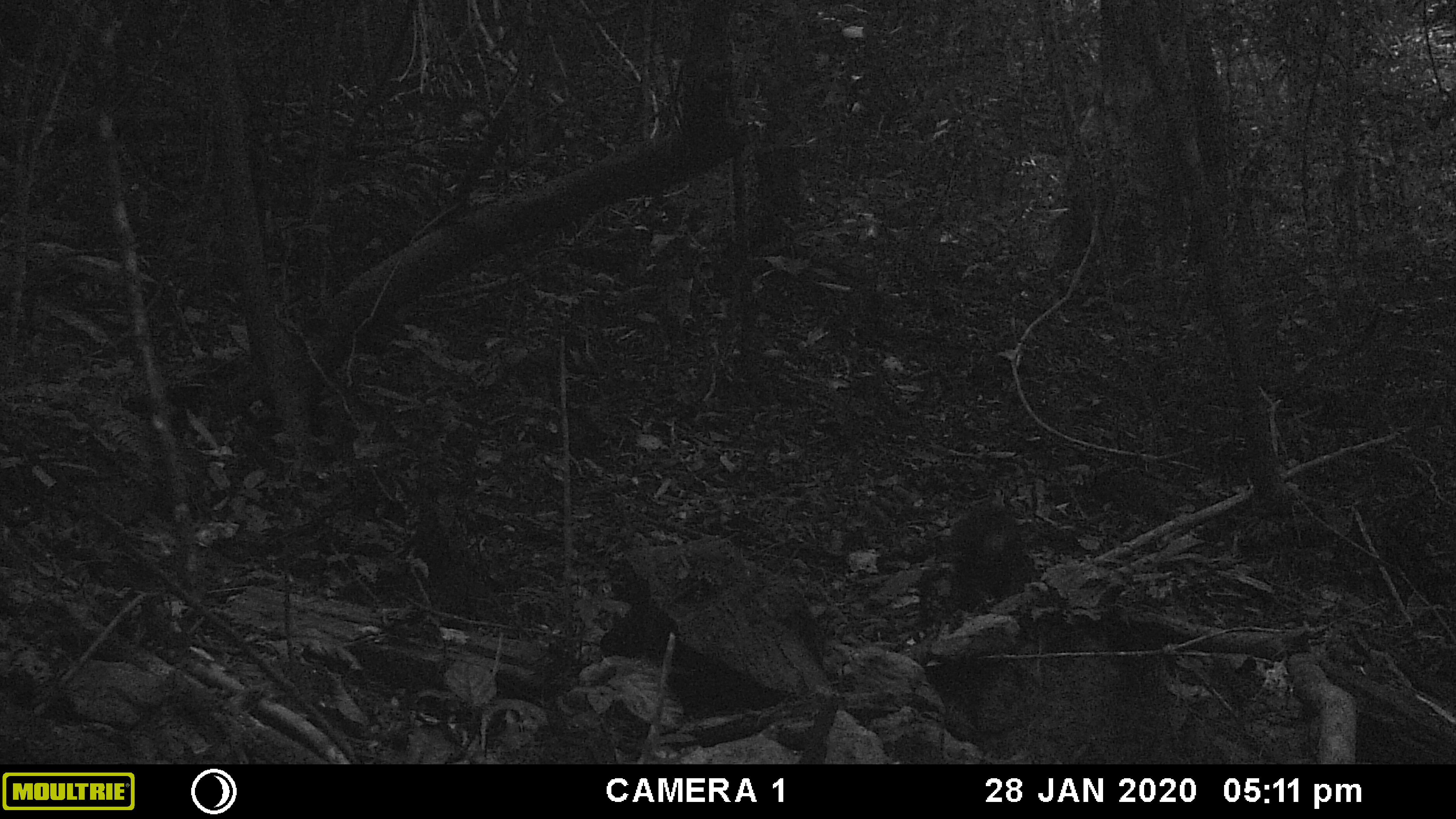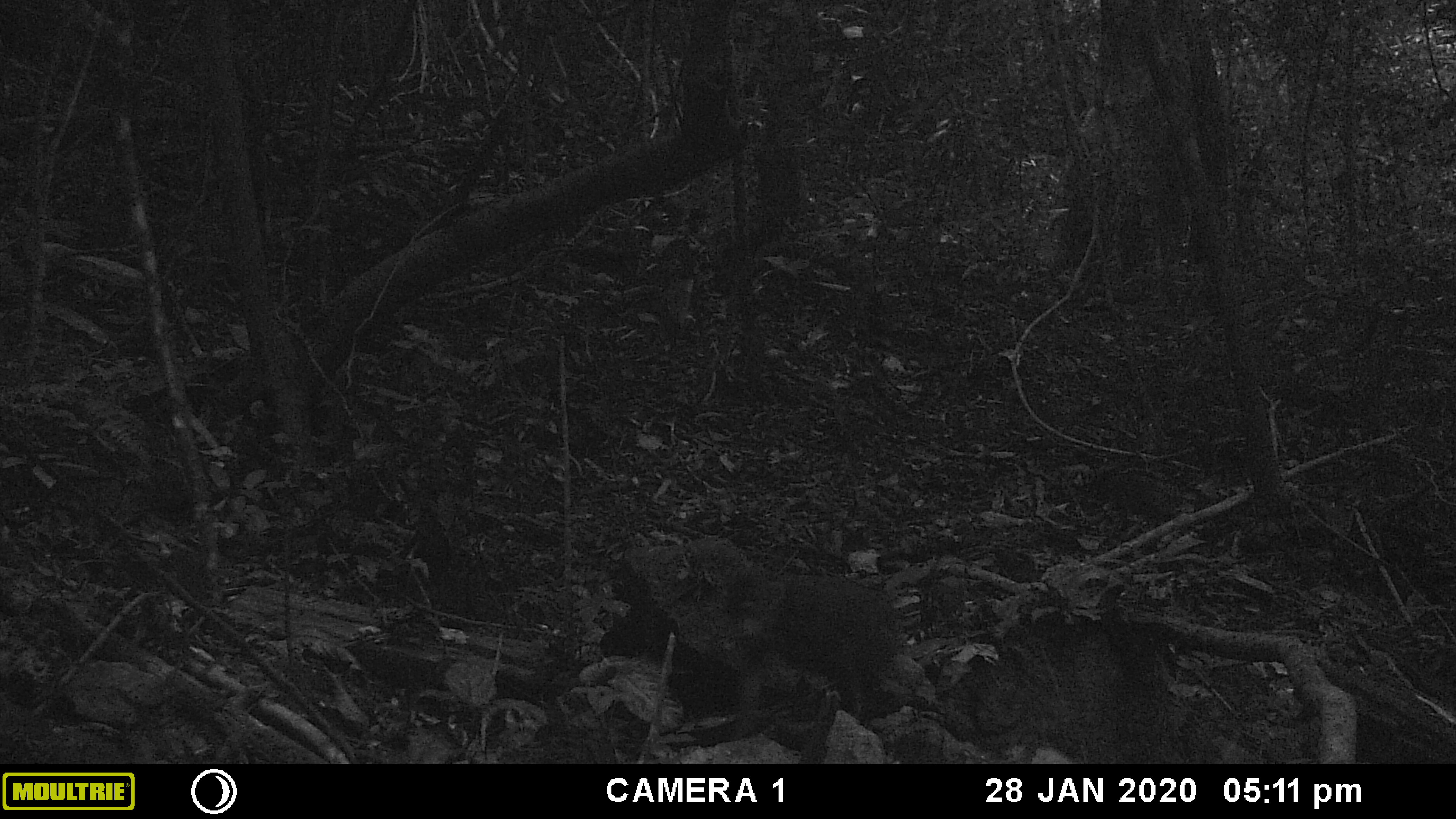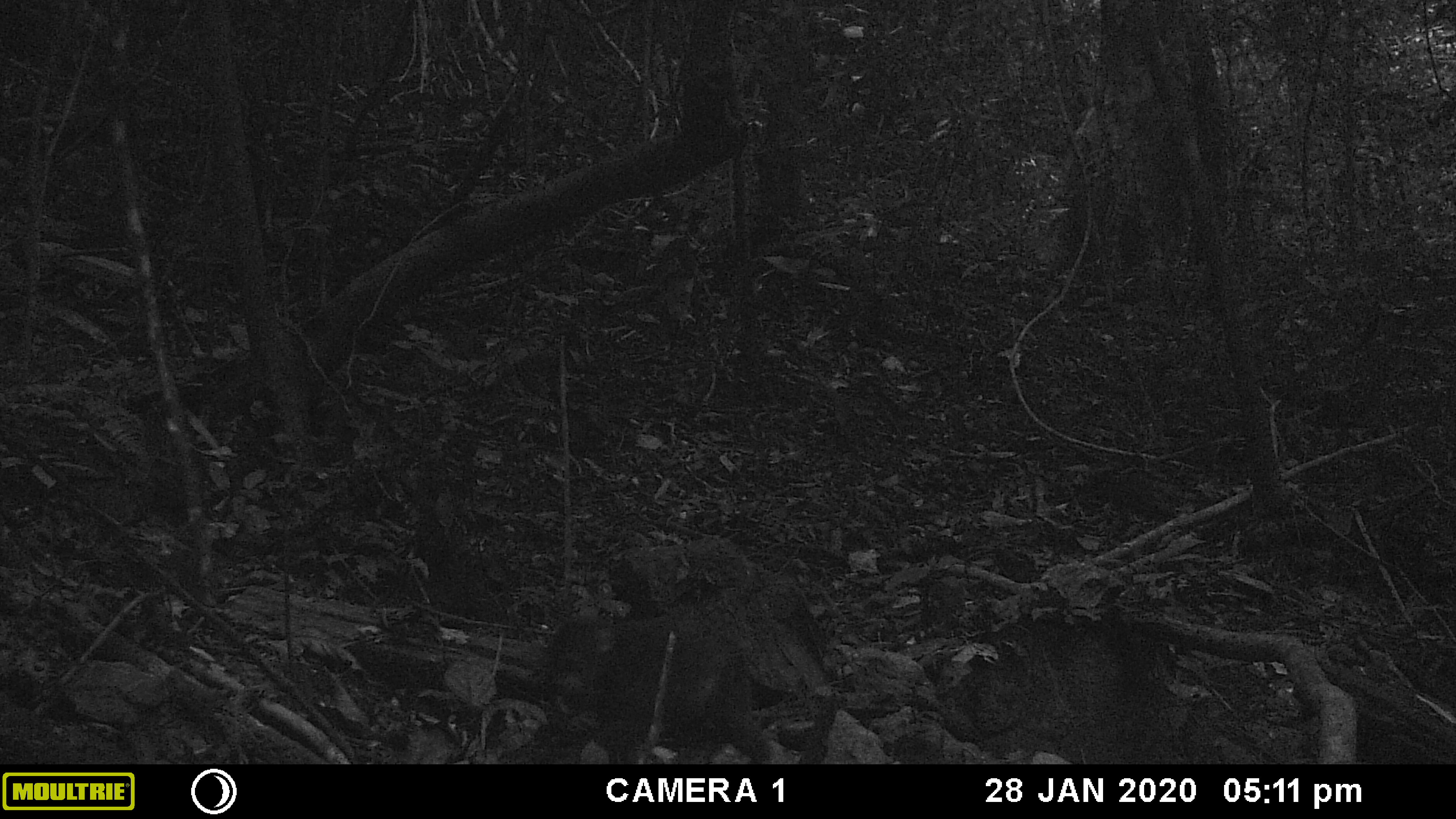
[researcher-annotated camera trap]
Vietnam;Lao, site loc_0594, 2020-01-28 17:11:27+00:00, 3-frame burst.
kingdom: Animalia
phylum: Chordata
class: Mammalia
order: Primates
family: Cercopithecidae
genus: Macaca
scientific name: Macaca arctoides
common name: stump-tailed macaque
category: stump tailed macaque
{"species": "stump tailed macaque (stump-tailed macaque) (Macaca arctoides)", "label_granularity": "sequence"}